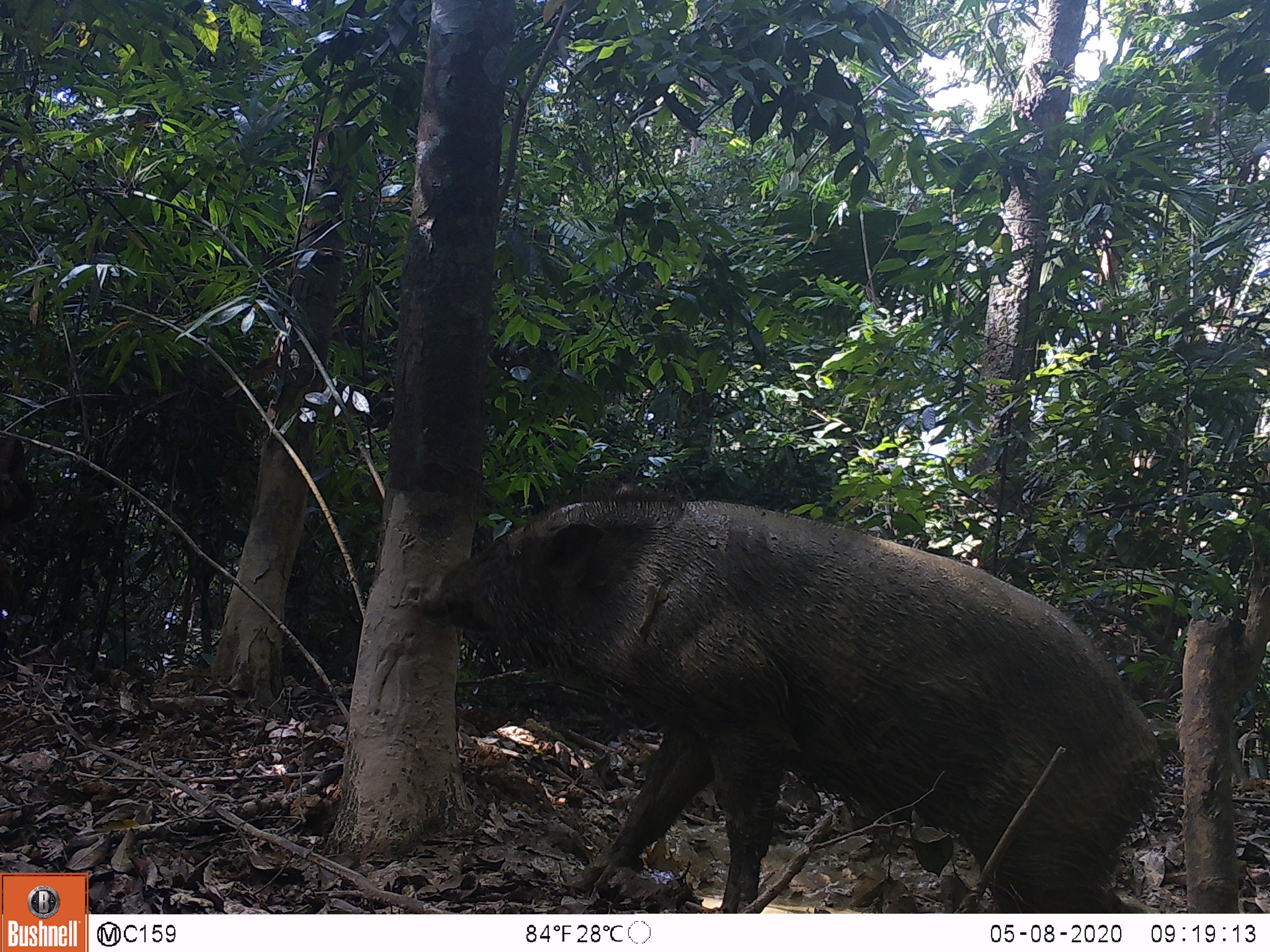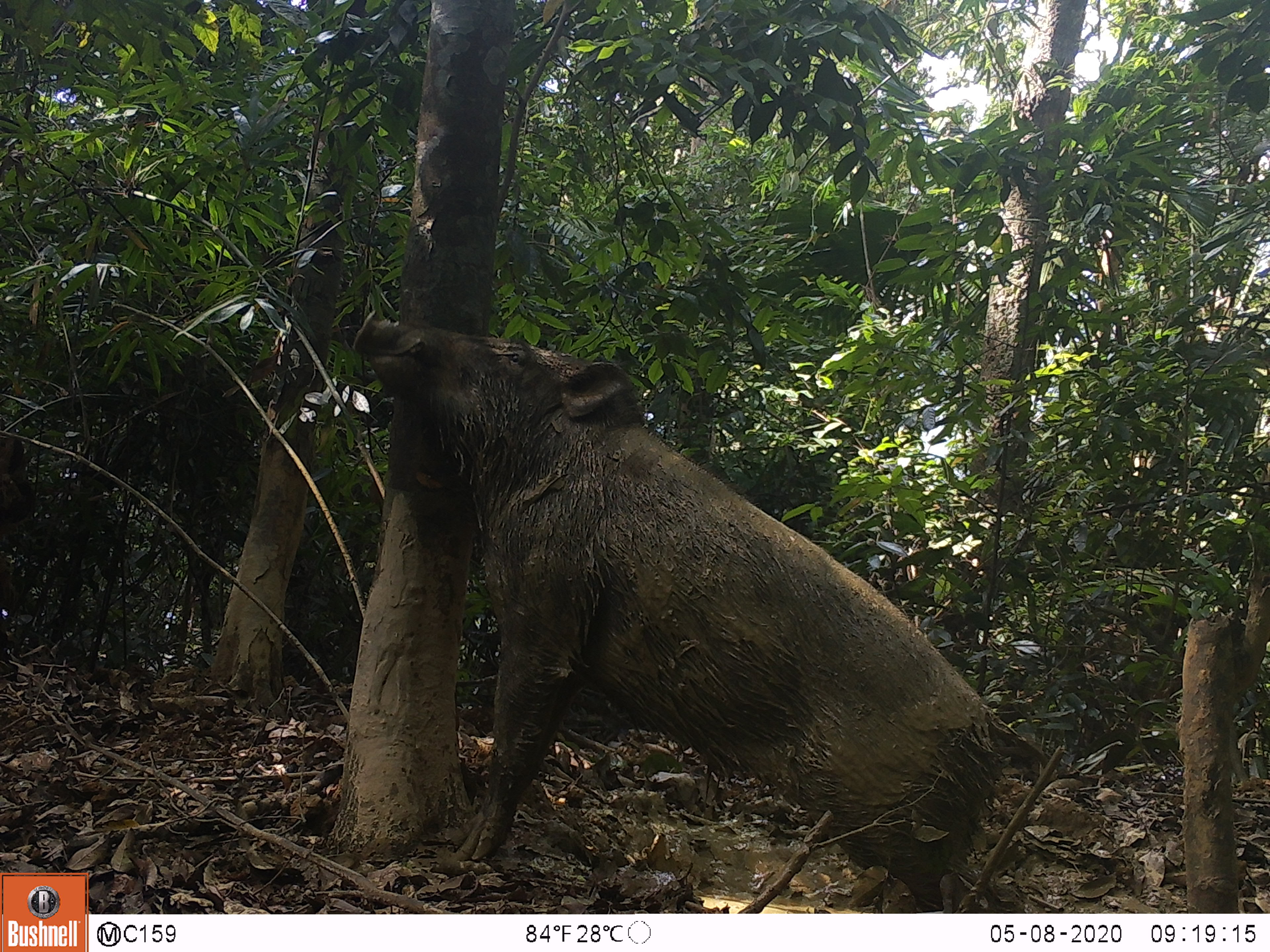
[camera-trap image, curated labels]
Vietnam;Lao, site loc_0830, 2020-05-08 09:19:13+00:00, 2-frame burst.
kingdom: Animalia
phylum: Chordata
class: Mammalia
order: Artiodactyla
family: Suidae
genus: Sus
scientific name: Sus scrofa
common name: eurasian wild pig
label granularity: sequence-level